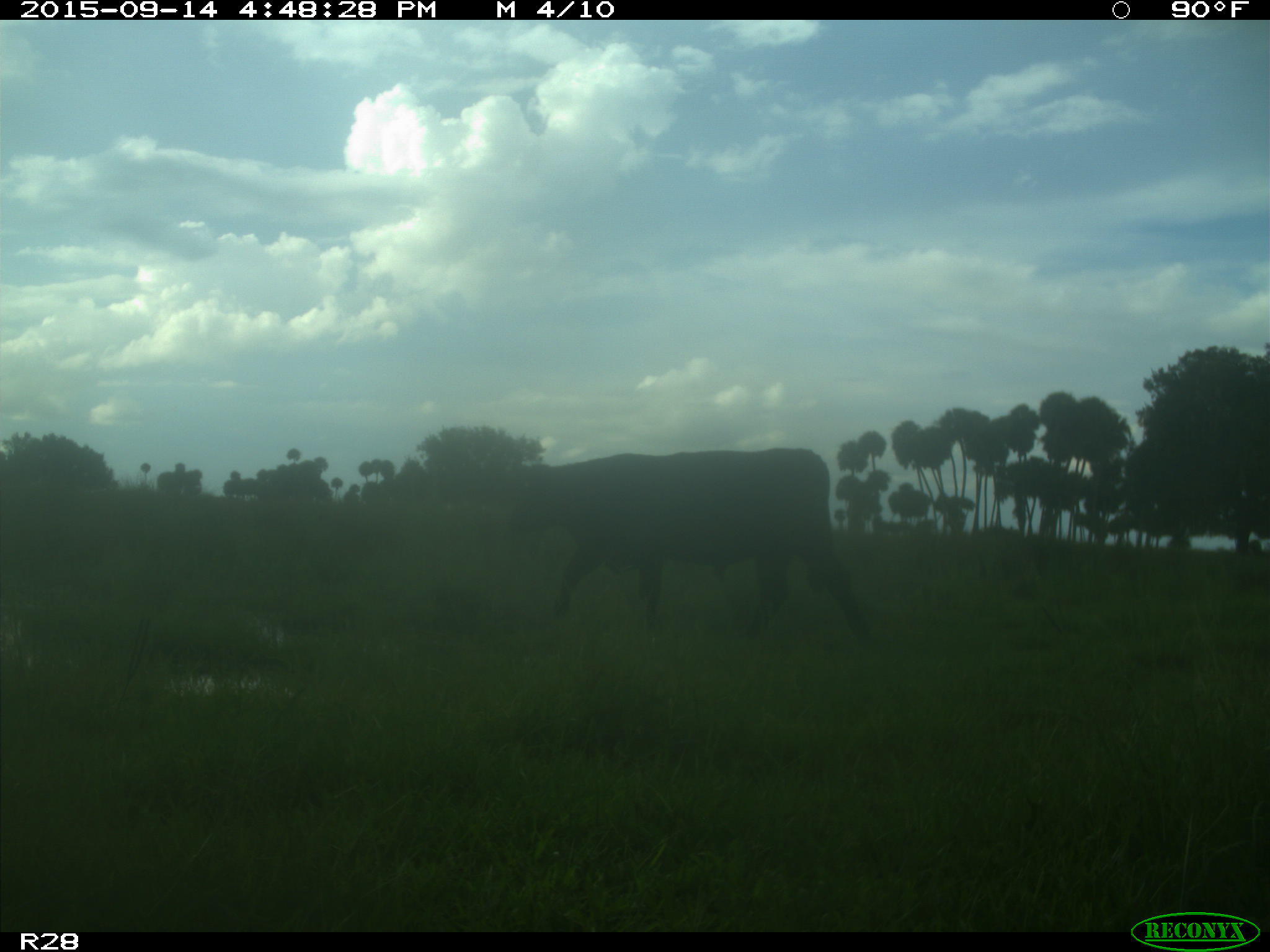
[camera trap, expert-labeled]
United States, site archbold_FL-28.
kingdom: Animalia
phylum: Chordata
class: Mammalia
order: Artiodactyla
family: Bovidae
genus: Bos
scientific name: Bos taurus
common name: domestic cow